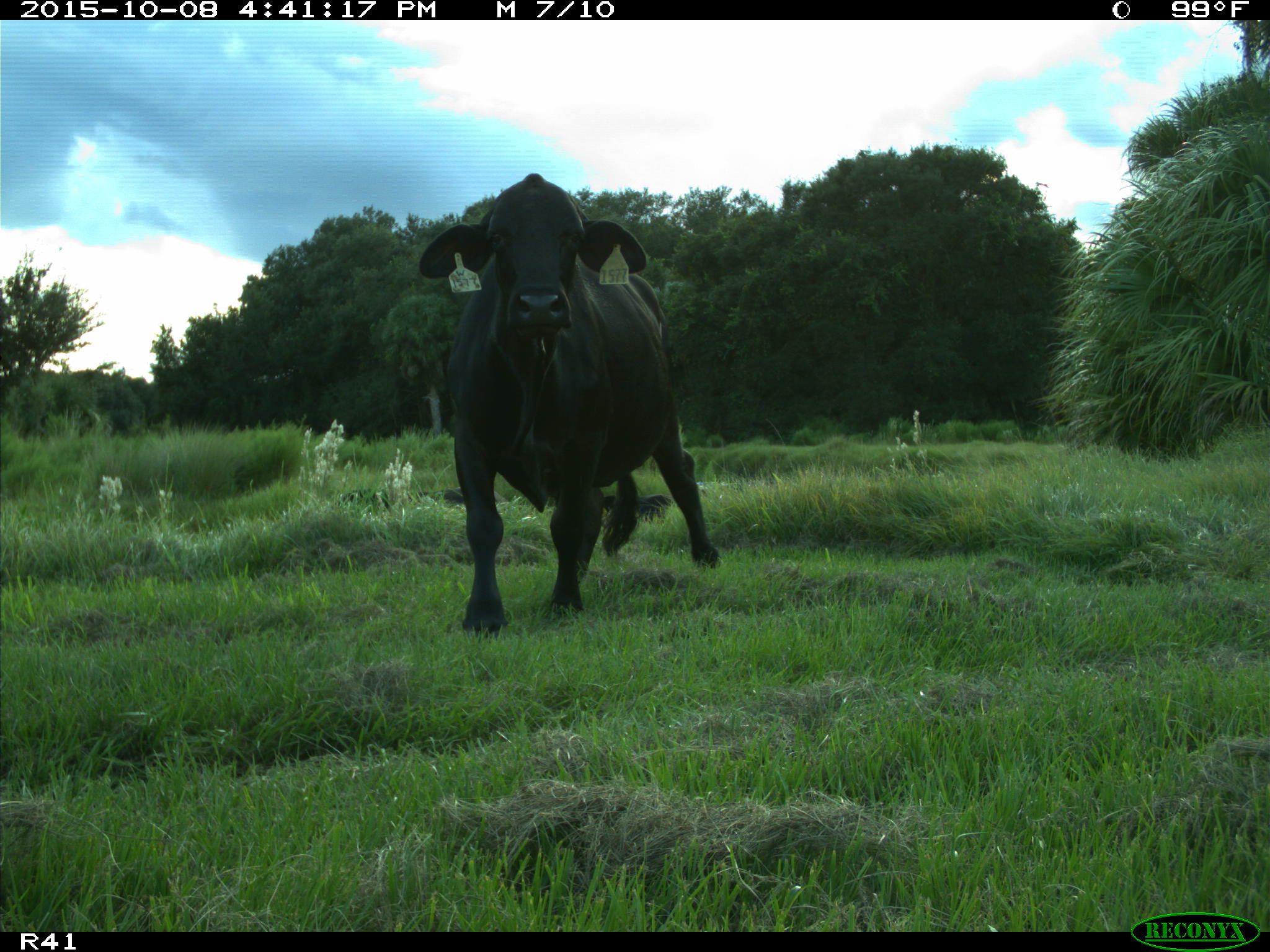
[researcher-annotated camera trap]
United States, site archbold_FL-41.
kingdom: Animalia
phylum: Chordata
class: Mammalia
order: Artiodactyla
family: Bovidae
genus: Bos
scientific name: Bos taurus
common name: domestic cow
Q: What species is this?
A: Bos taurus (domestic cow).